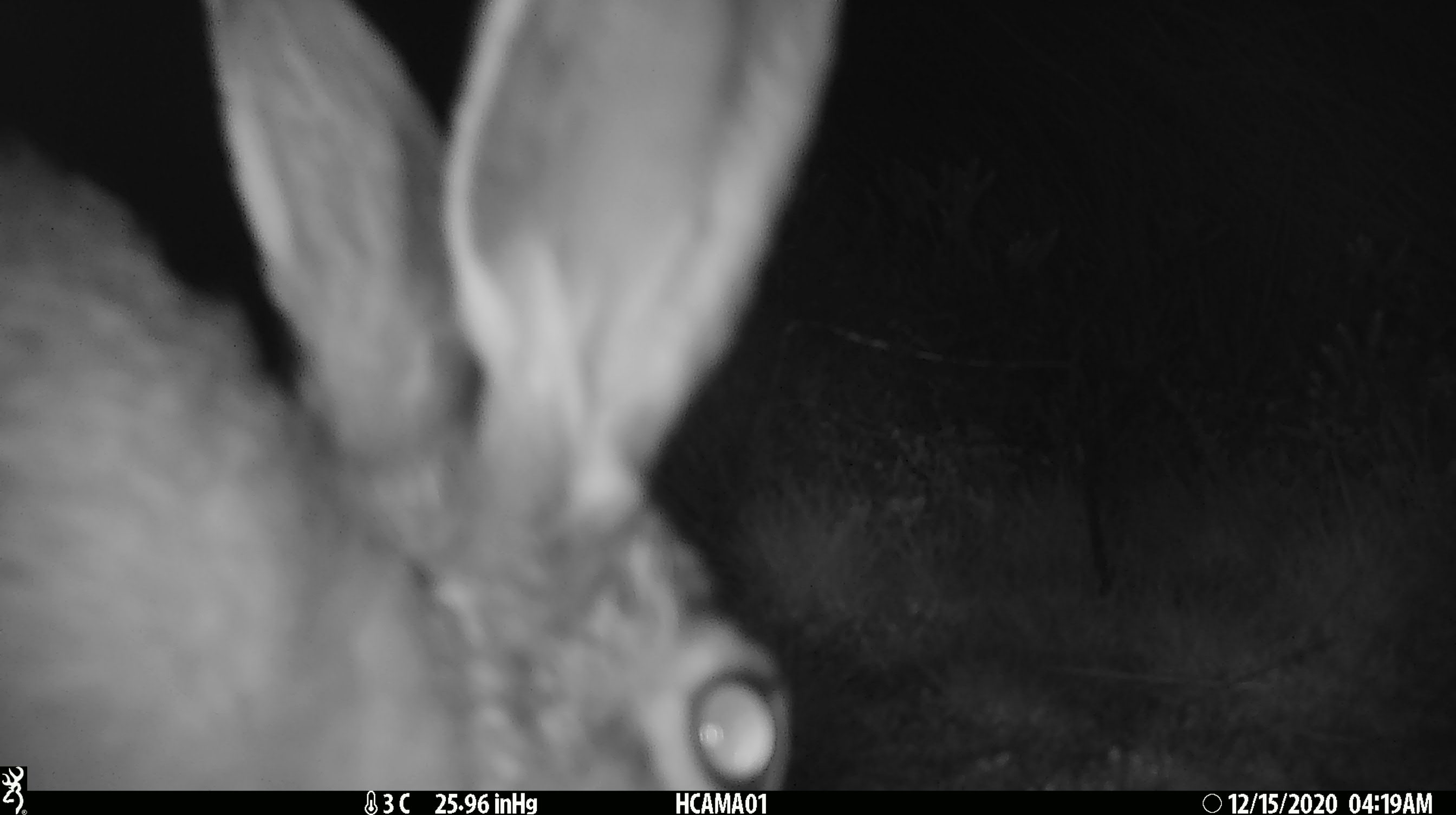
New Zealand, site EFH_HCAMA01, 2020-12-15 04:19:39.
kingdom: Animalia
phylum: Chordata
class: Mammalia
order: Lagomorpha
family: Leporidae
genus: Oryctolagus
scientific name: Oryctolagus cuniculus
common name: european rabbit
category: rabbit